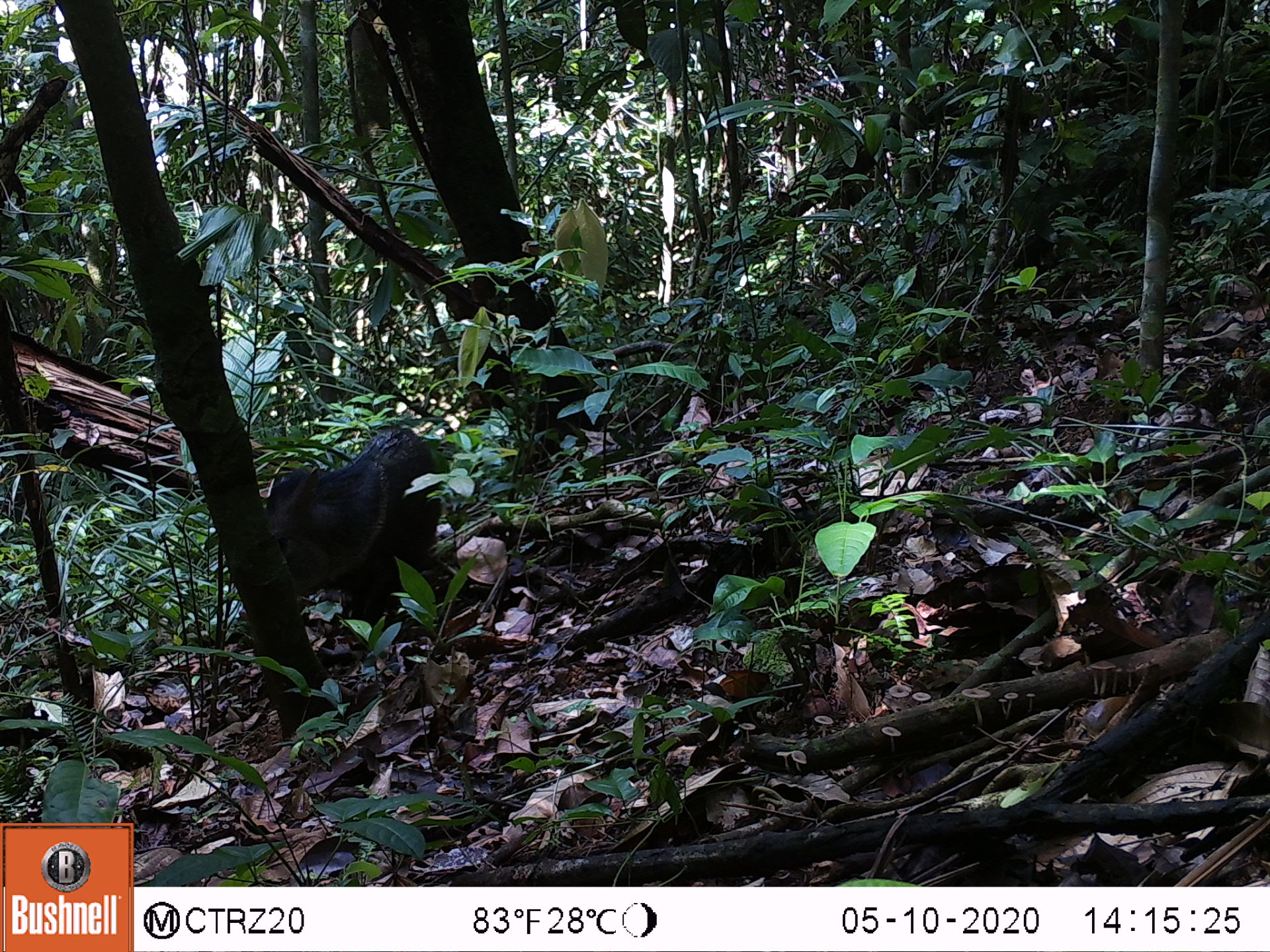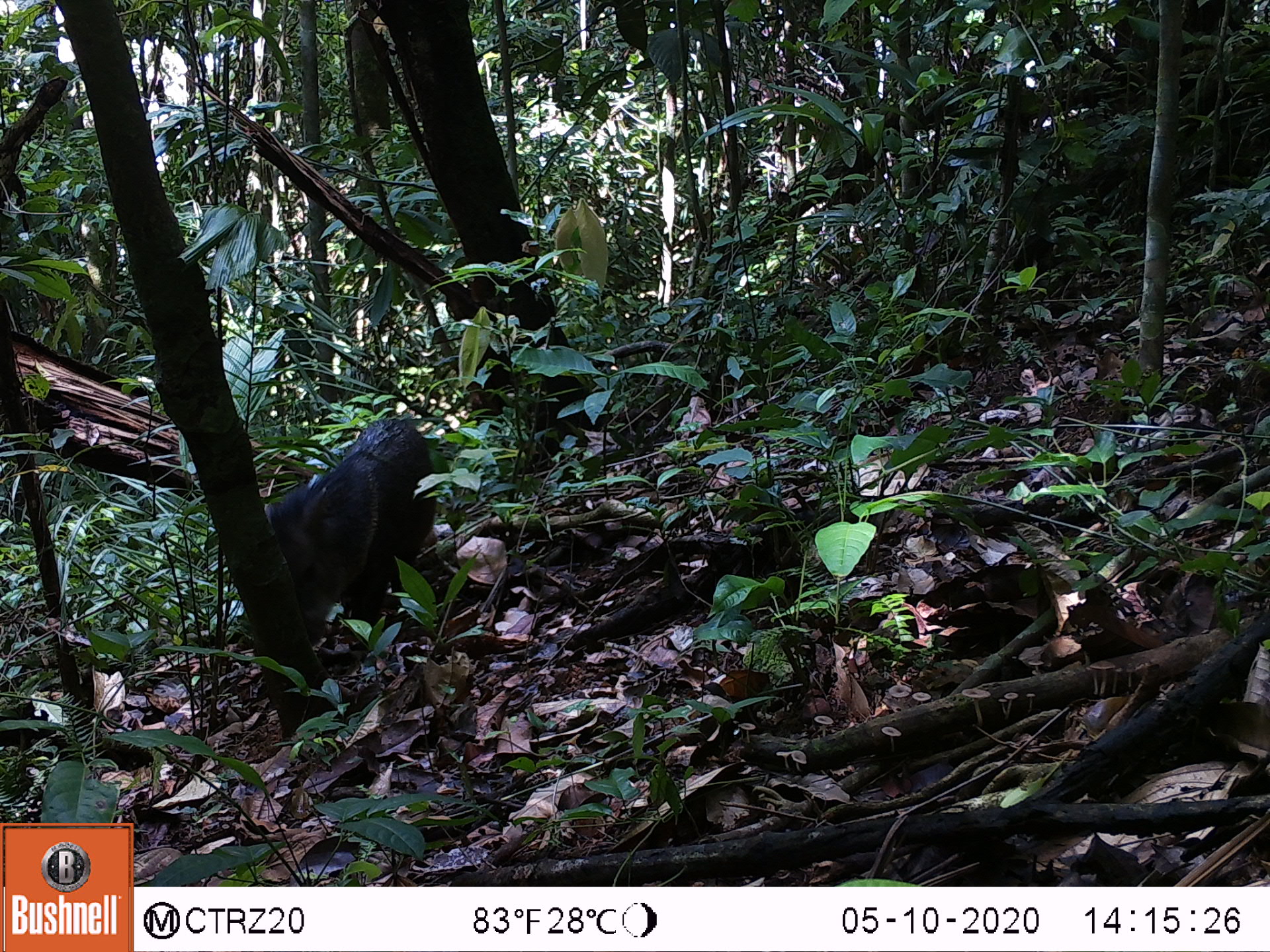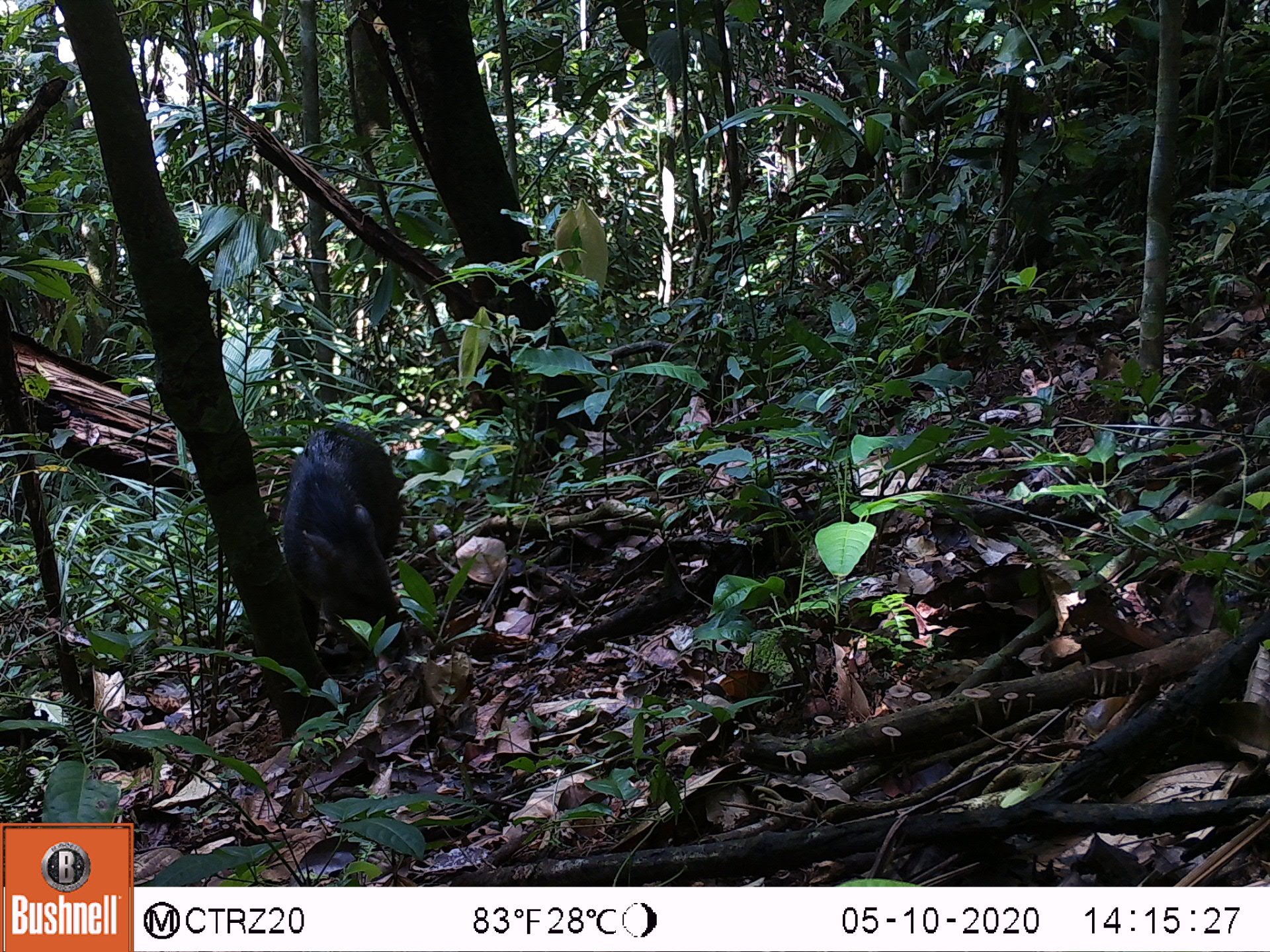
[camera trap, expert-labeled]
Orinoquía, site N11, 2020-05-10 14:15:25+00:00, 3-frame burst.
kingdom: Animalia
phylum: Chordata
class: Mammalia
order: Artiodactyla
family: Tayassuidae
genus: Pecari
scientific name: Pecari tajacu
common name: collared peccary